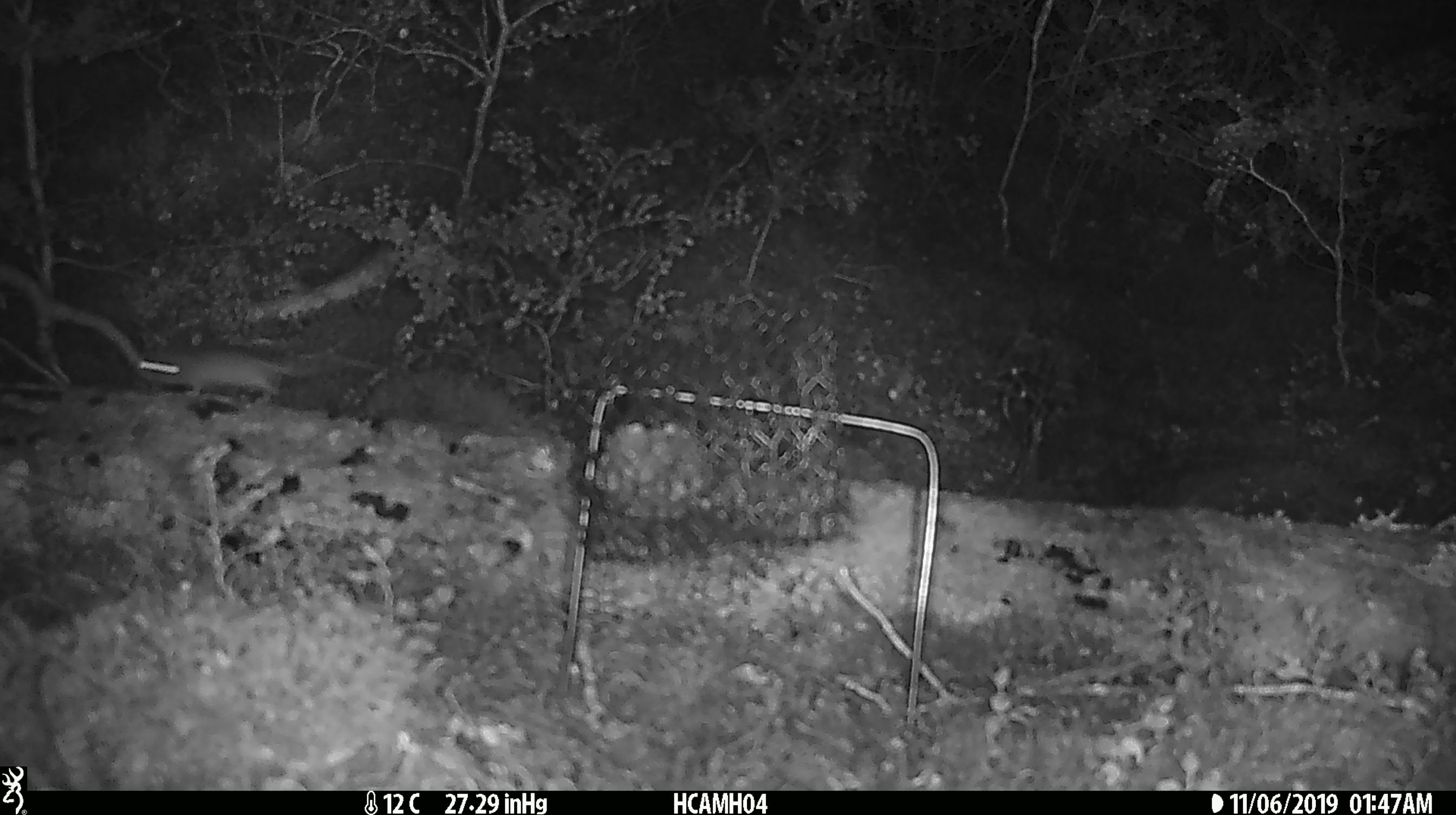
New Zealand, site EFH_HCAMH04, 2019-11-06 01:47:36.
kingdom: Animalia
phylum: Chordata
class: Mammalia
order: Rodentia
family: Muridae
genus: Mus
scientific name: Mus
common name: mouse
Mouse (Mus).